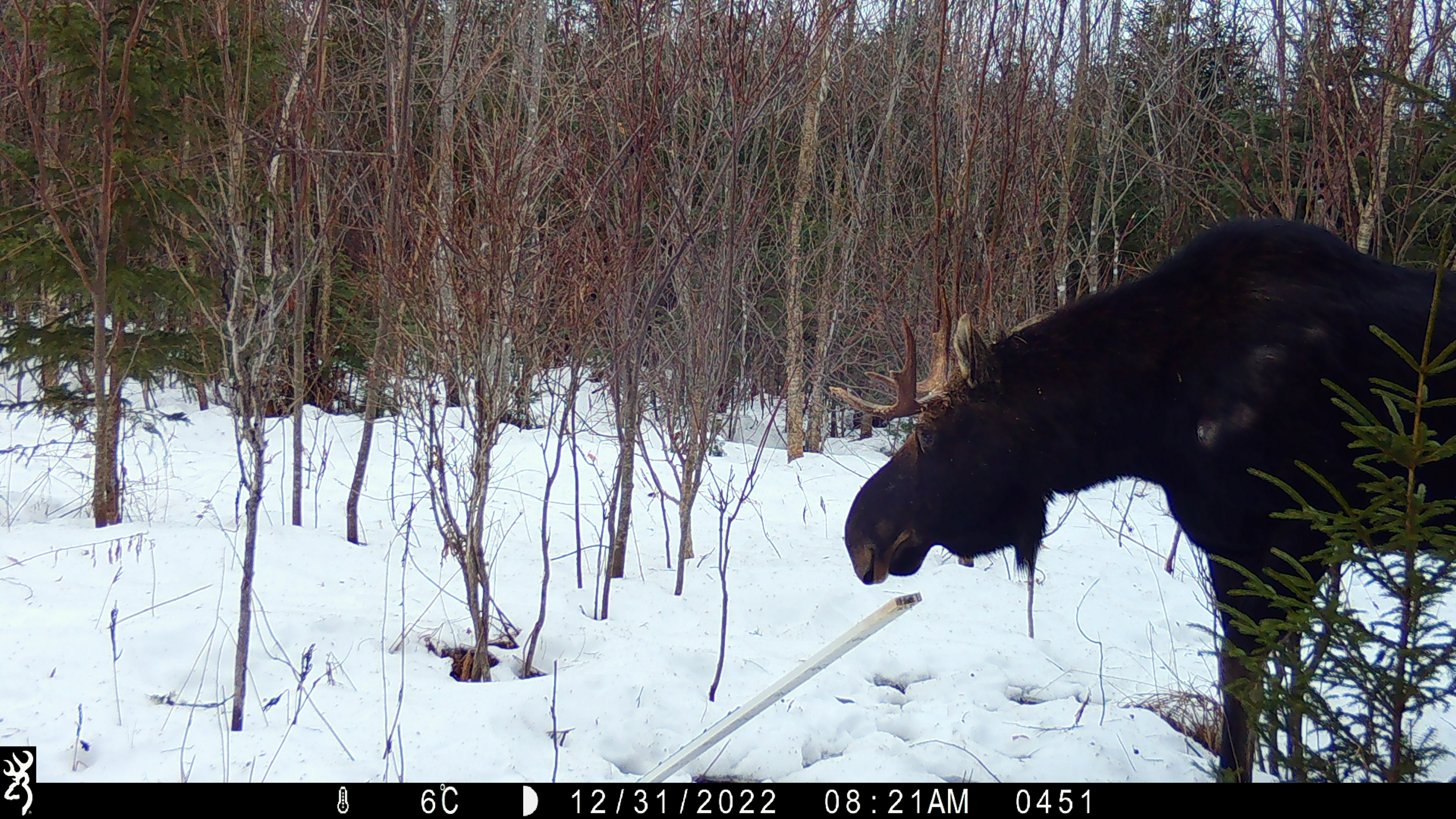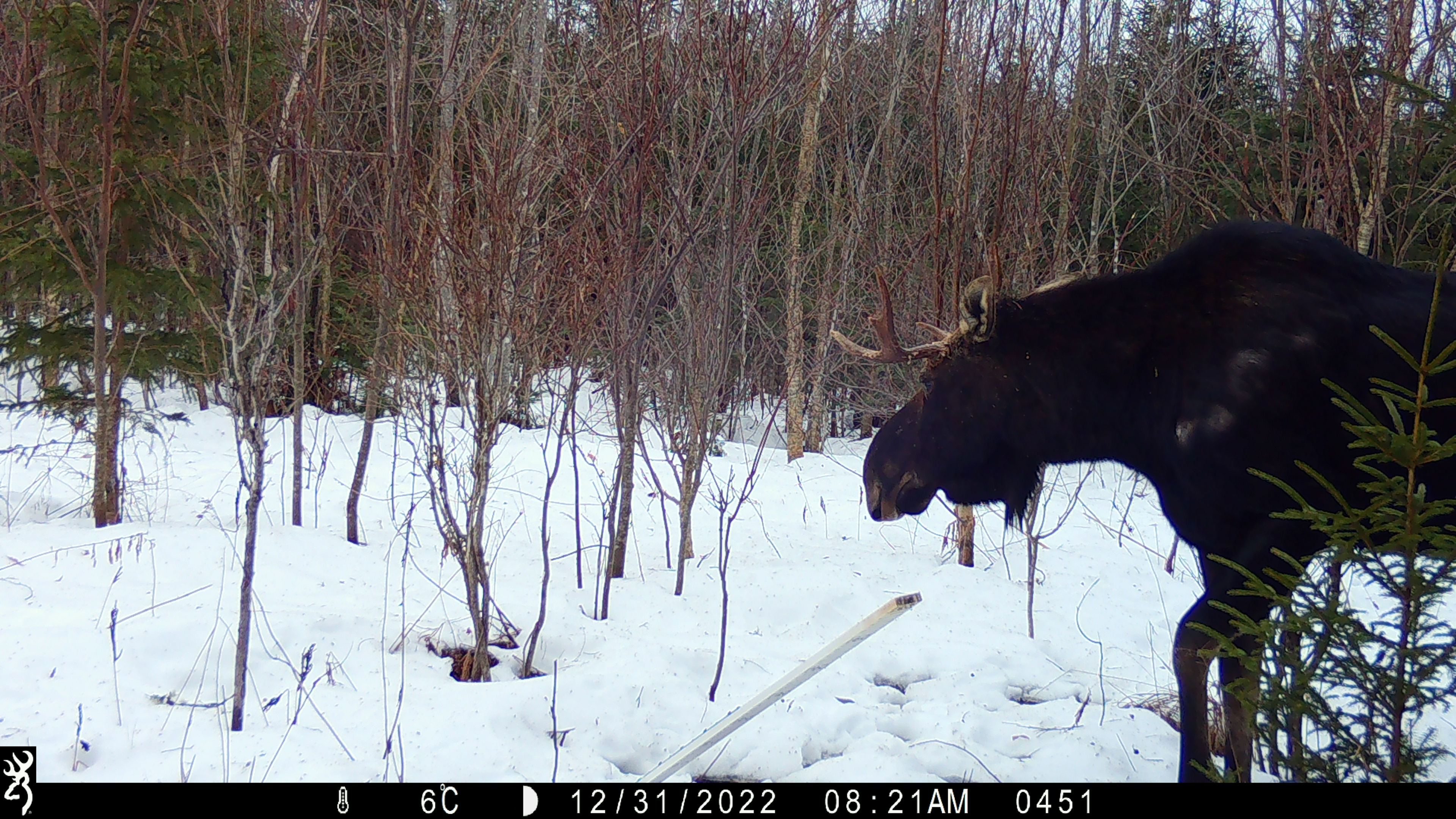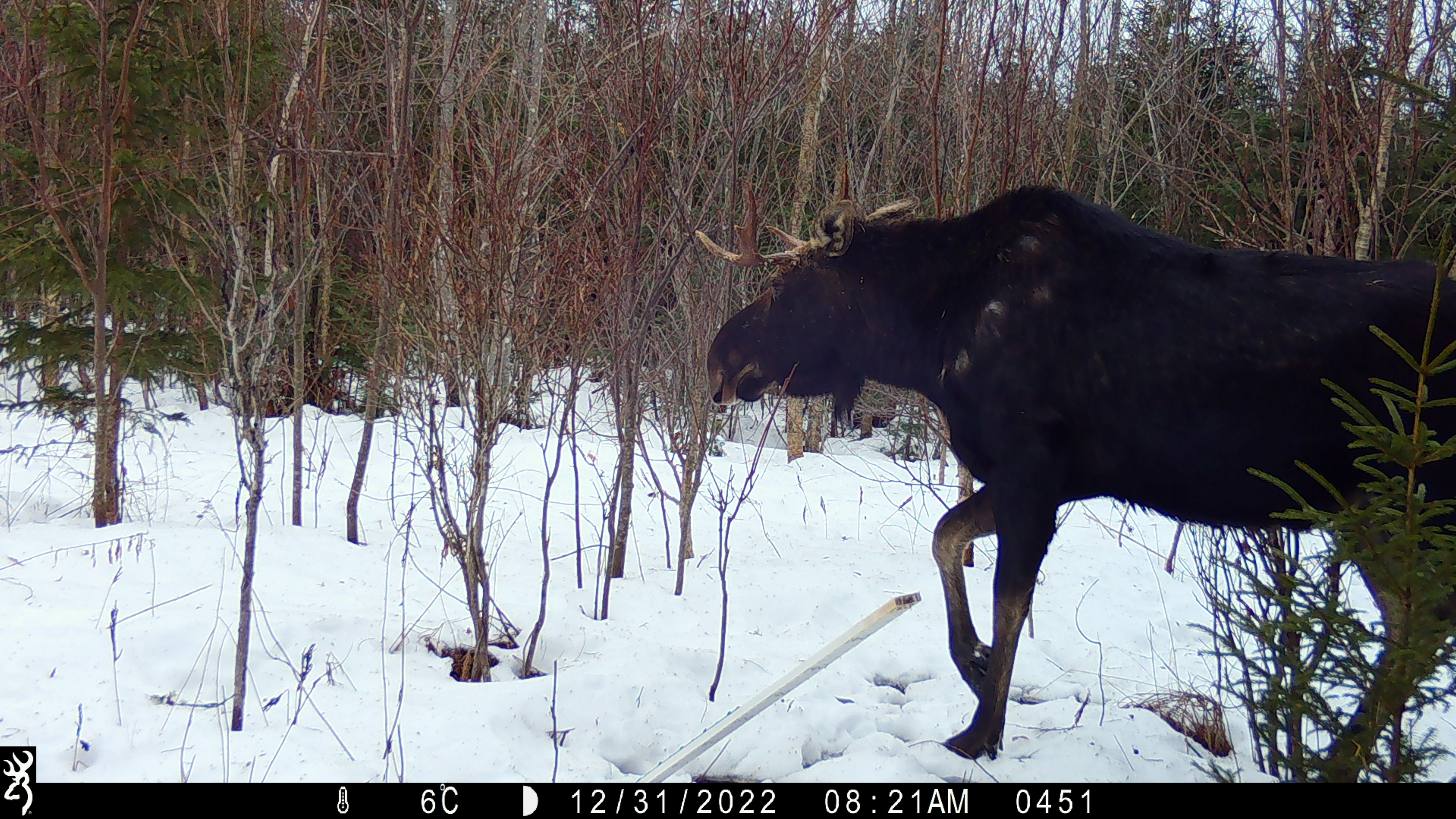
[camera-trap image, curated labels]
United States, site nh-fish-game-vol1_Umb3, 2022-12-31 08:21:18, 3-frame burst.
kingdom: Animalia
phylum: Chordata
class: Mammalia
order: Artiodactyla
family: Cervidae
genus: Alces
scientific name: Alces alces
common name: moose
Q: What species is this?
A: Moose (Alces alces).